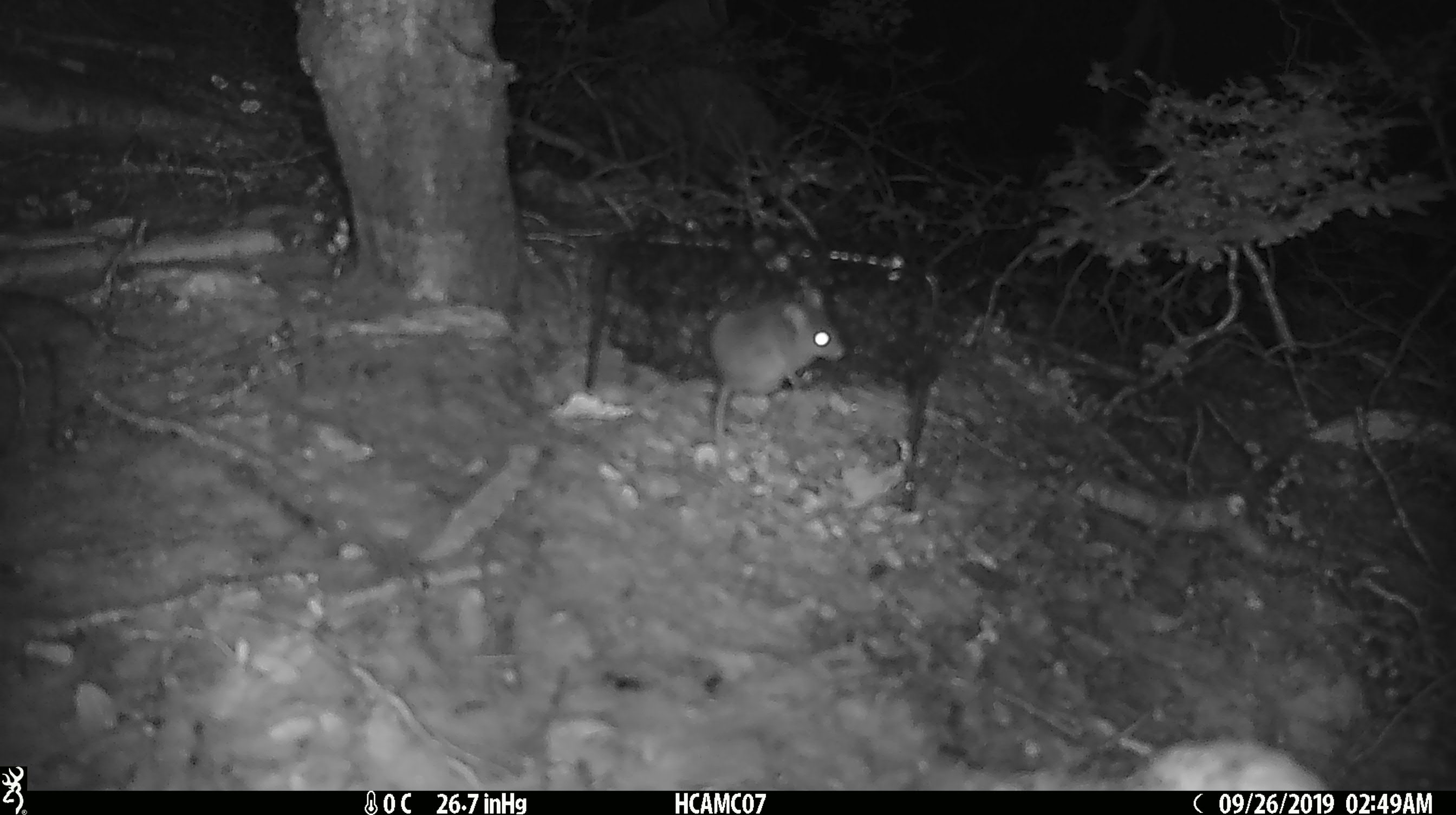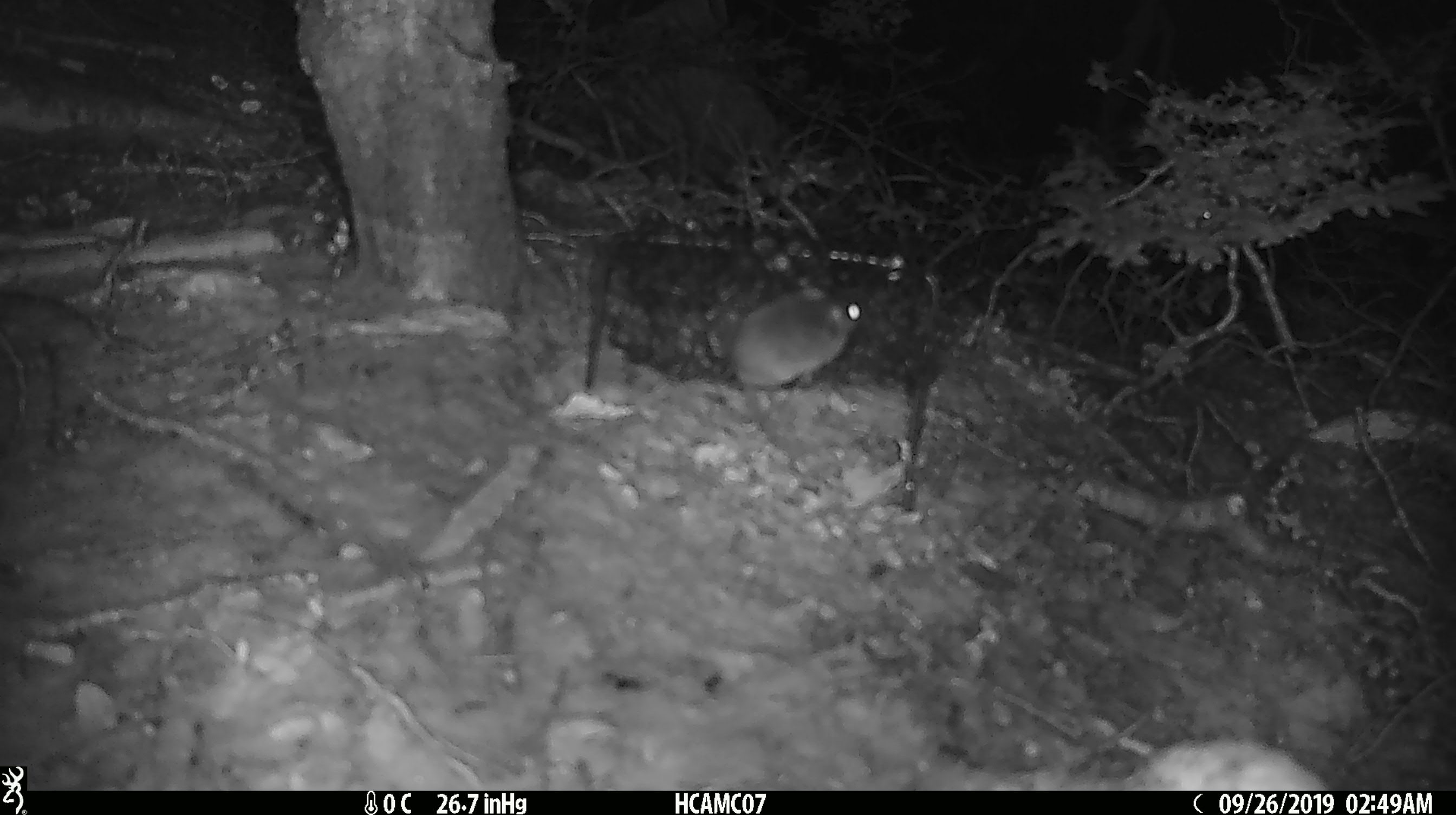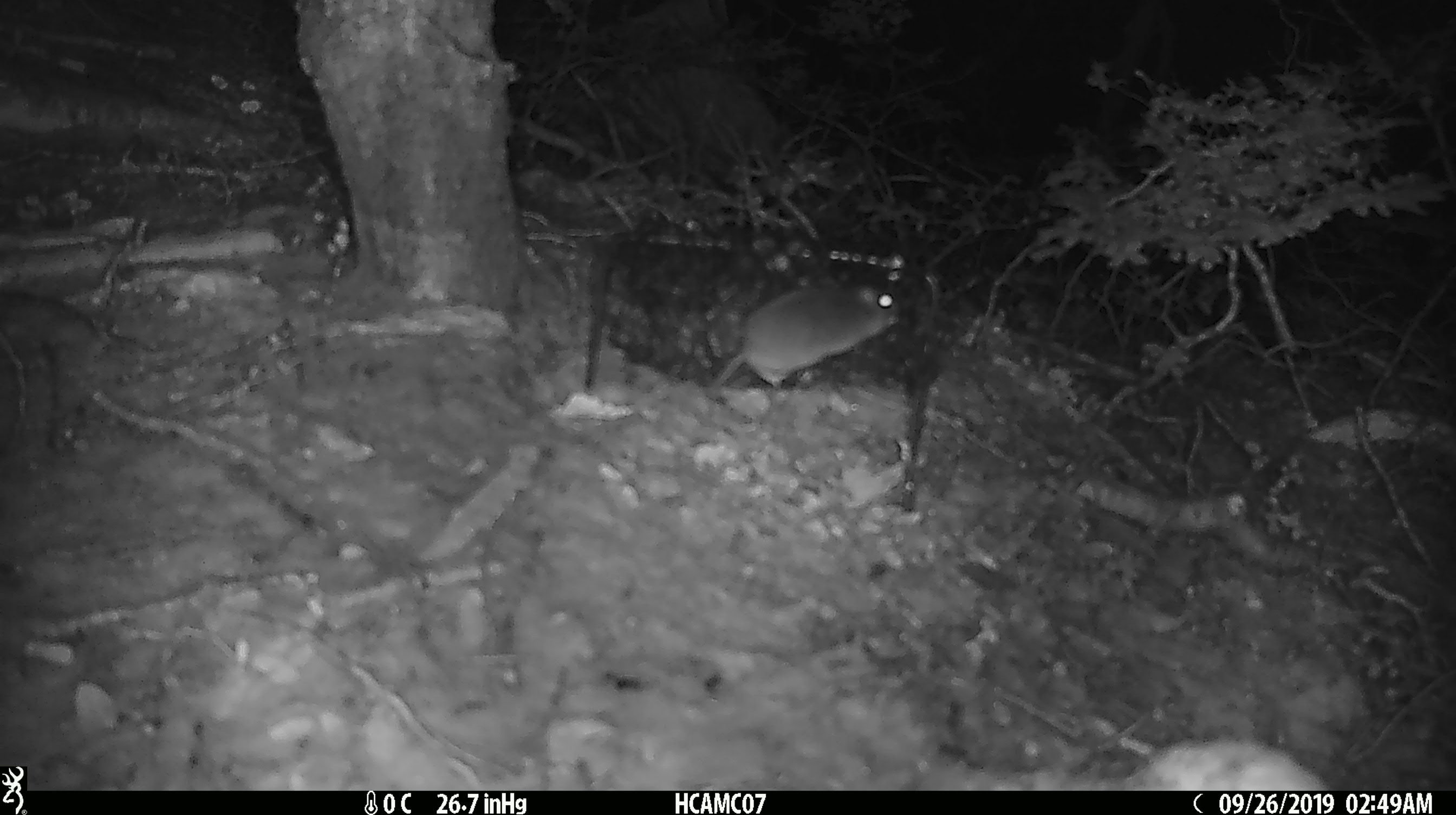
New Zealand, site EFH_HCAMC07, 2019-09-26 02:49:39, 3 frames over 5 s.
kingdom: Animalia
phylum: Chordata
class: Mammalia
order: Rodentia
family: Muridae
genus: Mus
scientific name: Mus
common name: mouse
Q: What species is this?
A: Mouse (Mus).